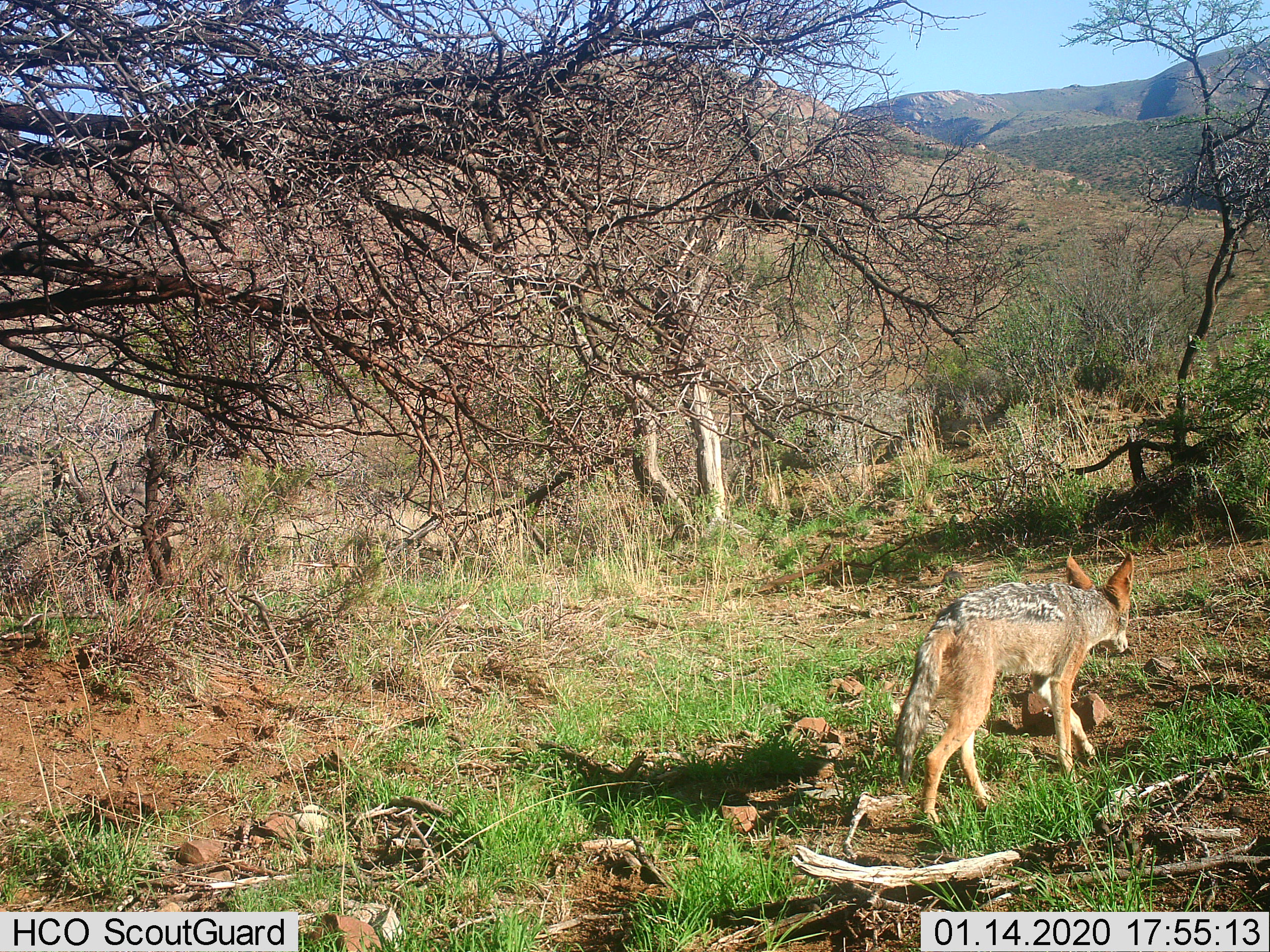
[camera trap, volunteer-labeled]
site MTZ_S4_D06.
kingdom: Animalia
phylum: Chordata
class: Mammalia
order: Carnivora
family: Canidae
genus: Lupulella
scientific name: Lupulella mesomelas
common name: black-backed jackal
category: jackalblackbacked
Jackalblackbacked (black-backed jackal) (Lupulella mesomelas), count 1. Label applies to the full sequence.